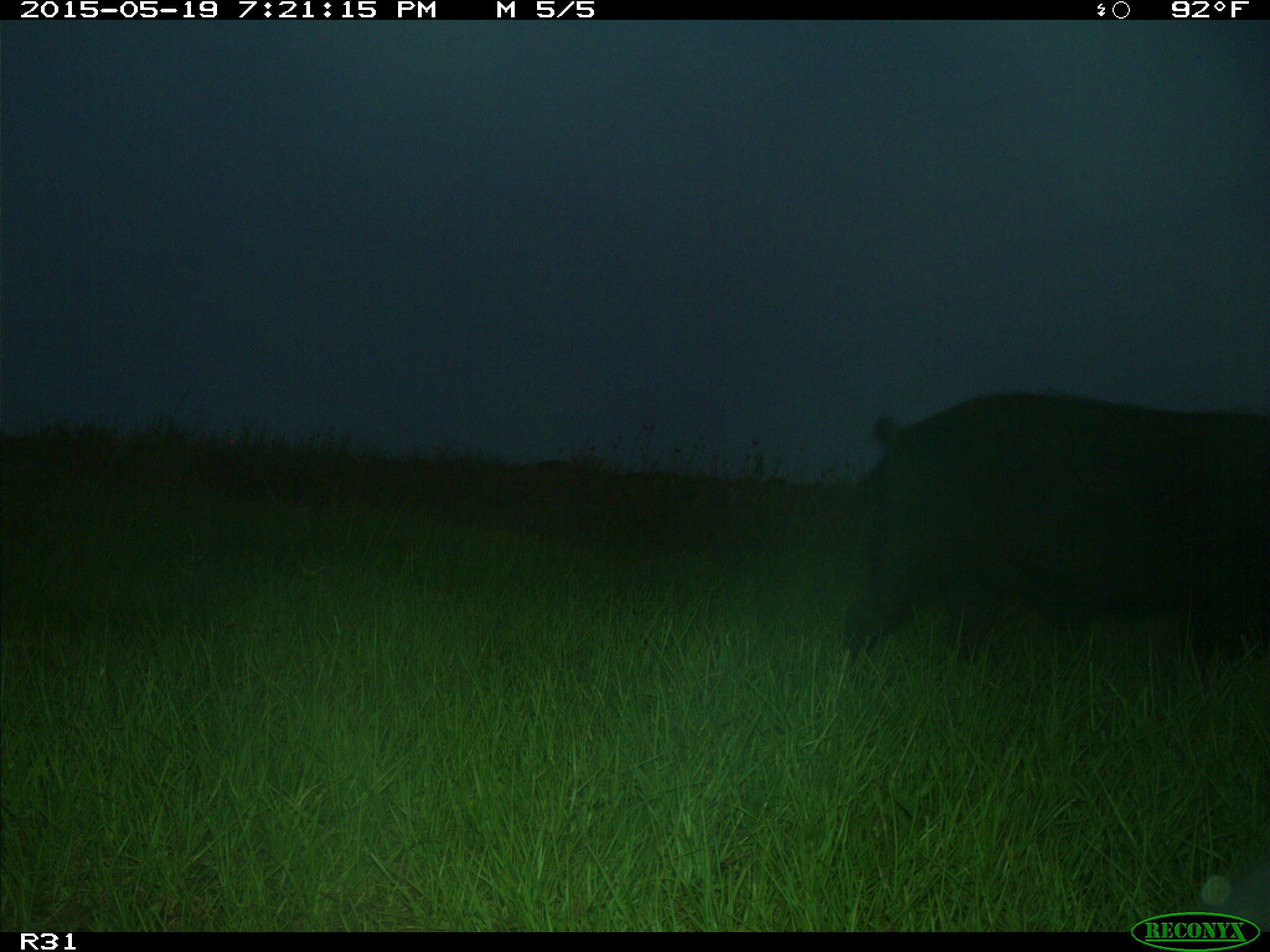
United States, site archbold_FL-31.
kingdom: Animalia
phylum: Chordata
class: Mammalia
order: Artiodactyla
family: Suidae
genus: Sus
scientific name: Sus scrofa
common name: wild boar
Sus scrofa (wild boar).